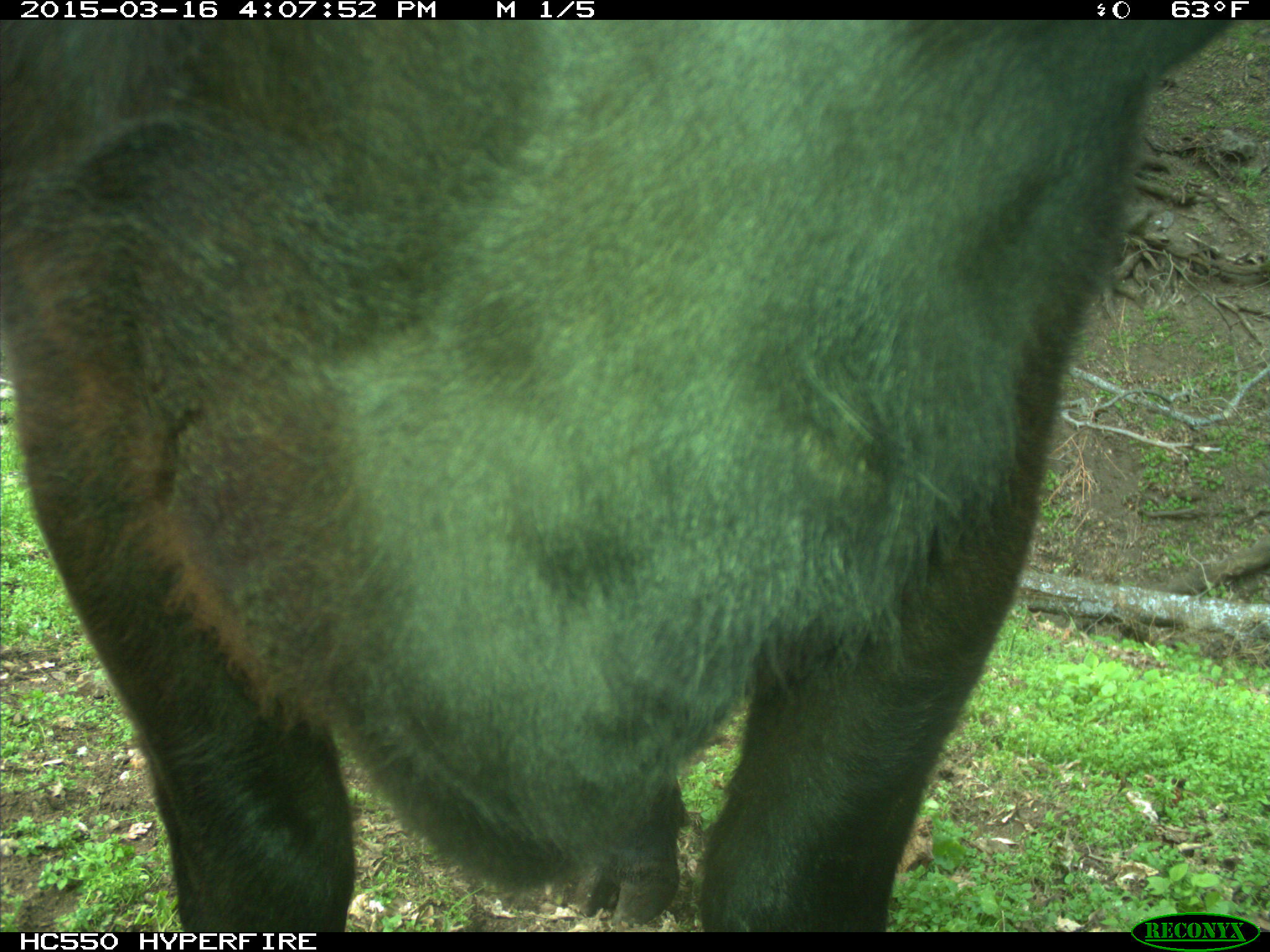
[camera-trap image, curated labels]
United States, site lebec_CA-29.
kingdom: Animalia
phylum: Chordata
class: Mammalia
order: Artiodactyla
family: Bovidae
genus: Bos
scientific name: Bos taurus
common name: domestic cow